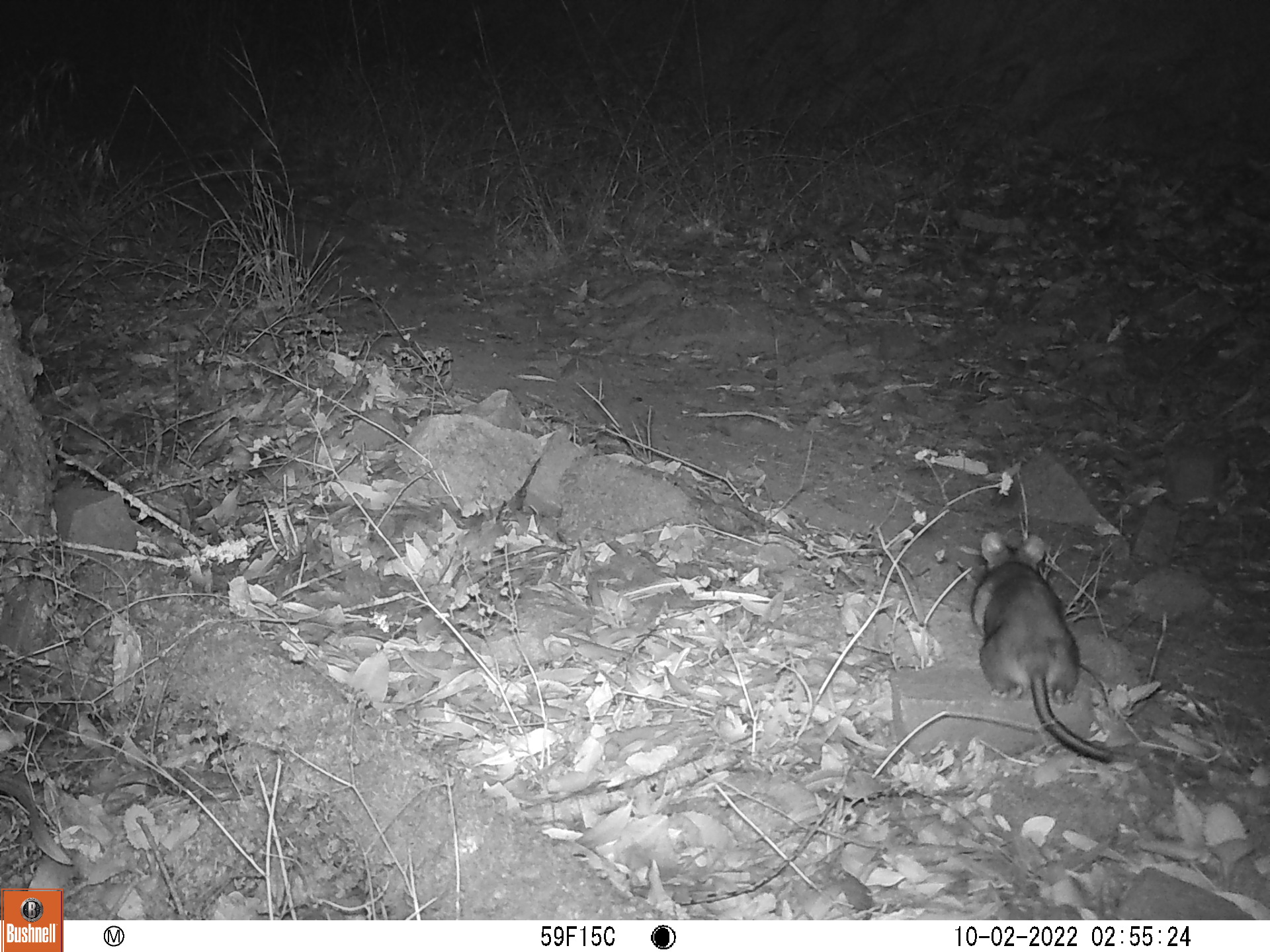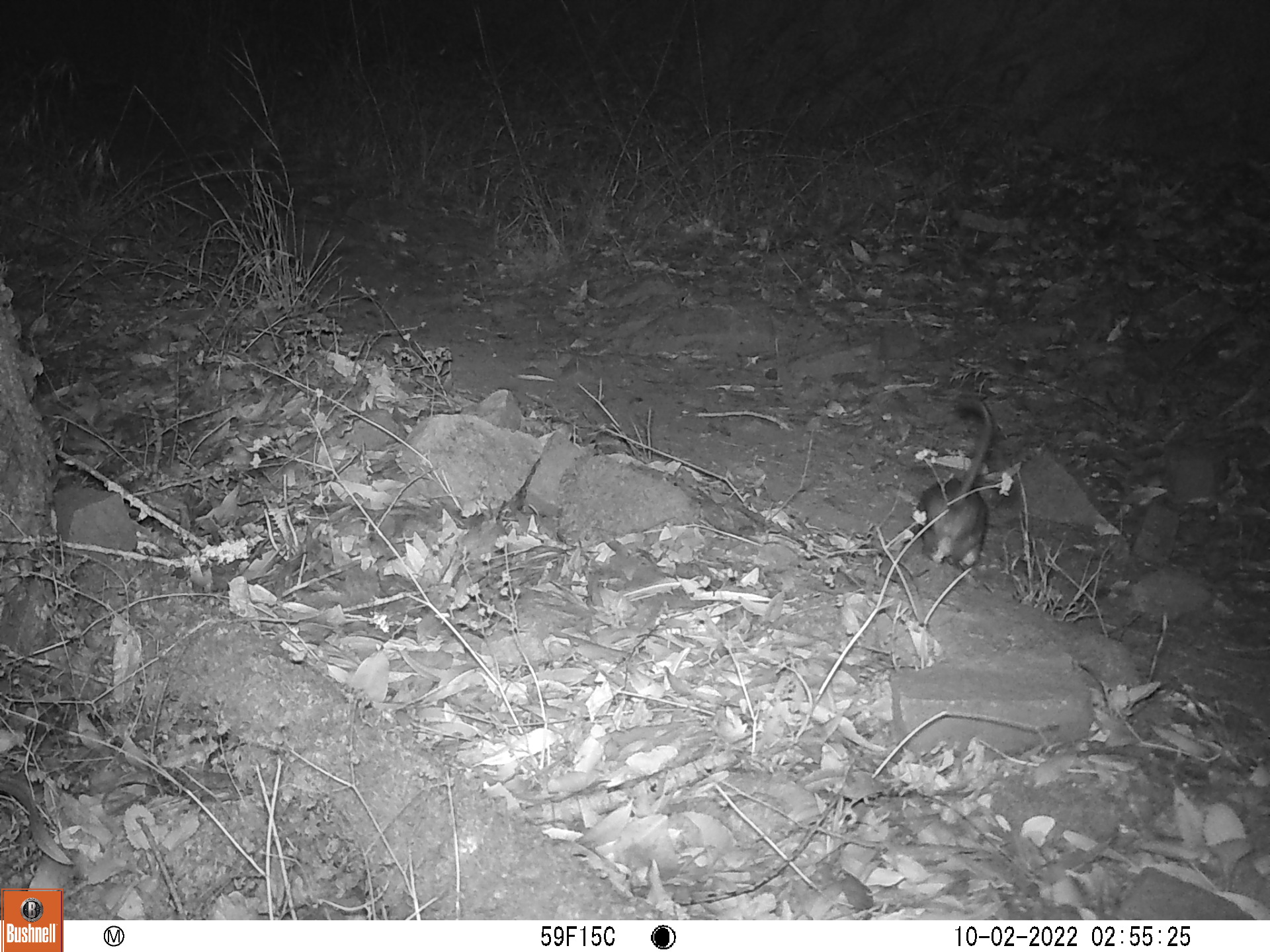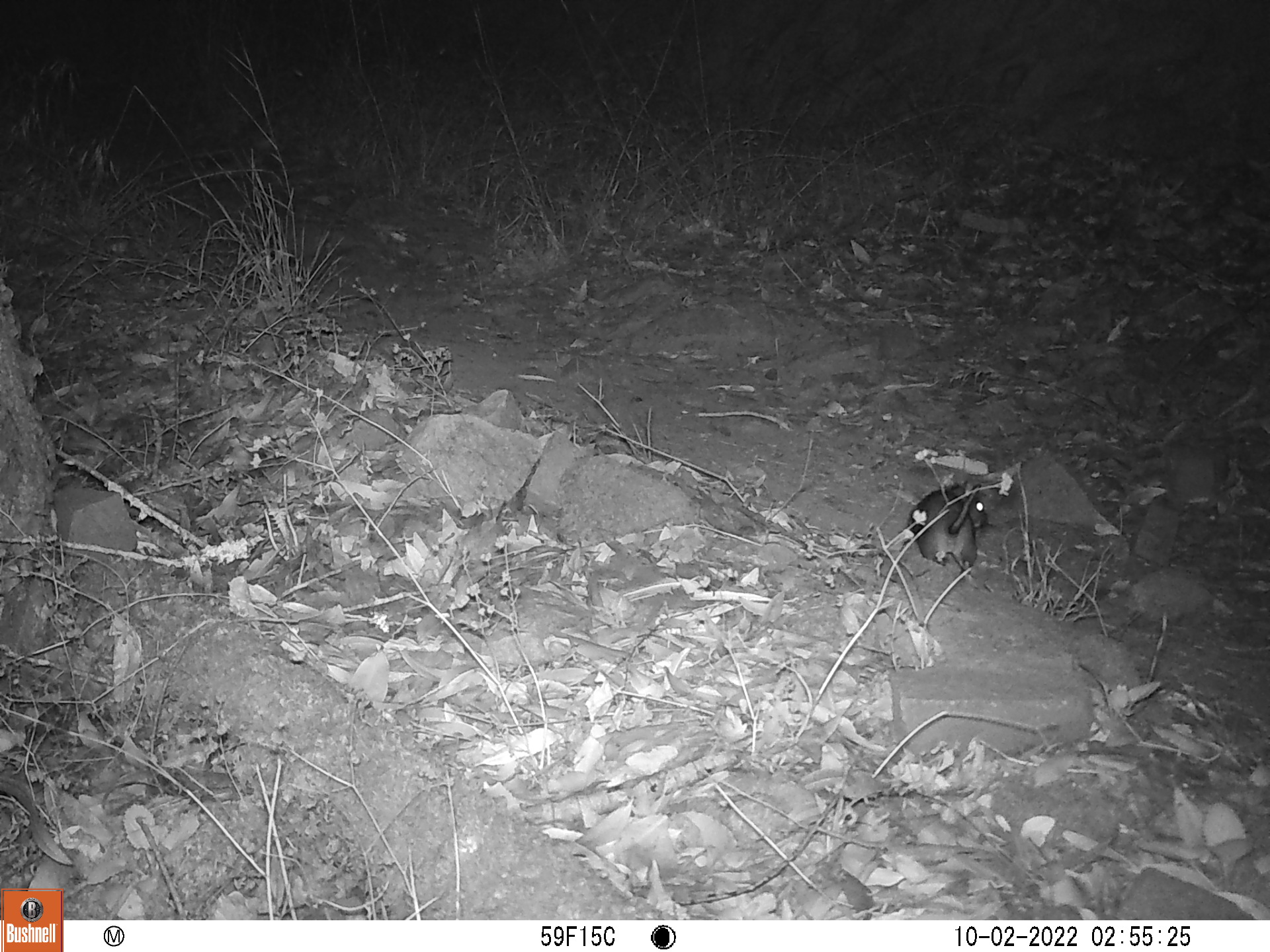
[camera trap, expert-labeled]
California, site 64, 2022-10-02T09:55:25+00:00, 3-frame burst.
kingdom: Animalia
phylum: Chordata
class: Mammalia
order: Rodentia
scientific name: Rodentia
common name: mouse or rat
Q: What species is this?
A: Mouse or rat (Rodentia).